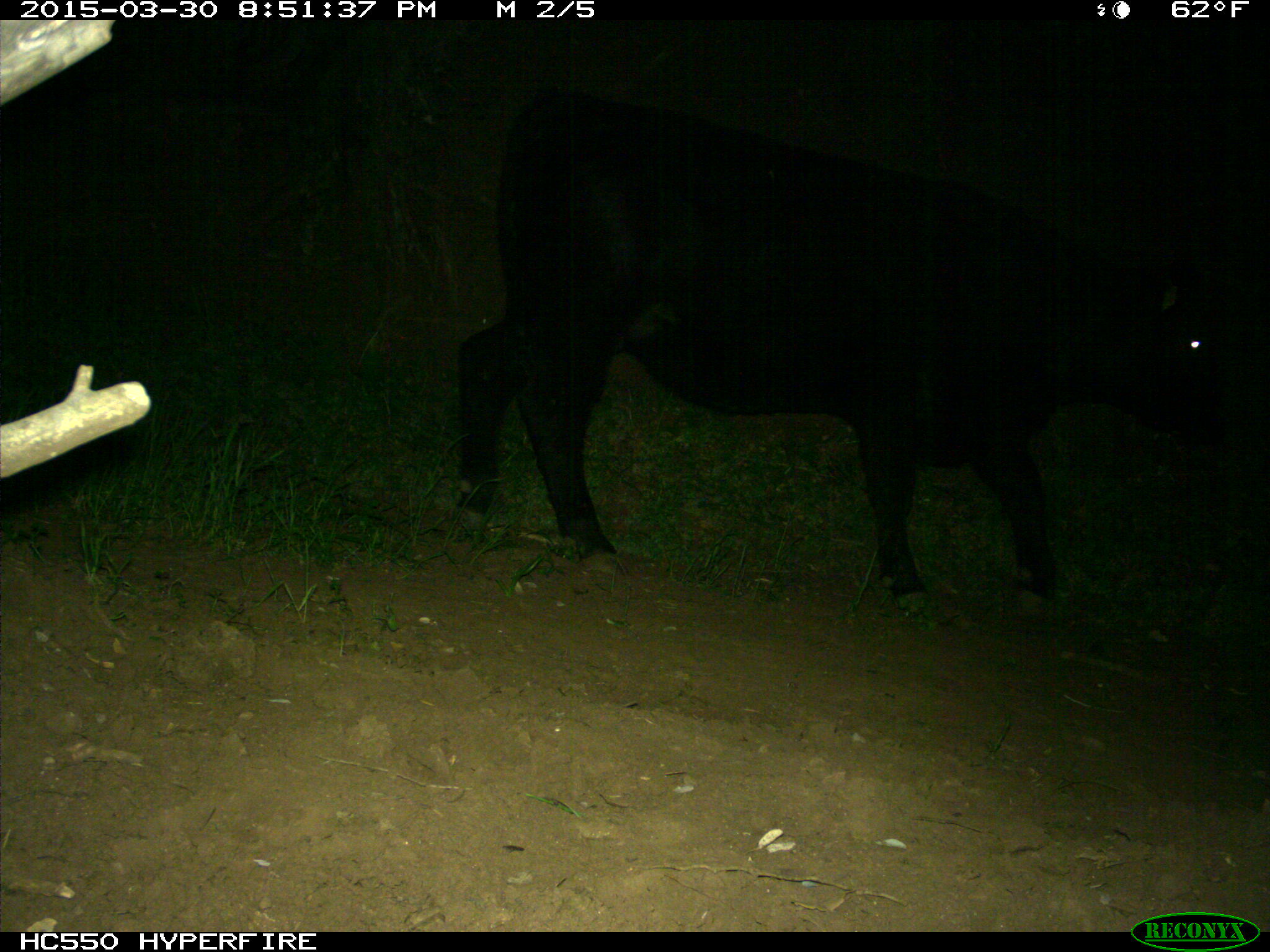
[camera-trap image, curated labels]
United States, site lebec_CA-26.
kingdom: Animalia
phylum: Chordata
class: Mammalia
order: Artiodactyla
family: Bovidae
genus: Bos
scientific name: Bos taurus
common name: domestic cow